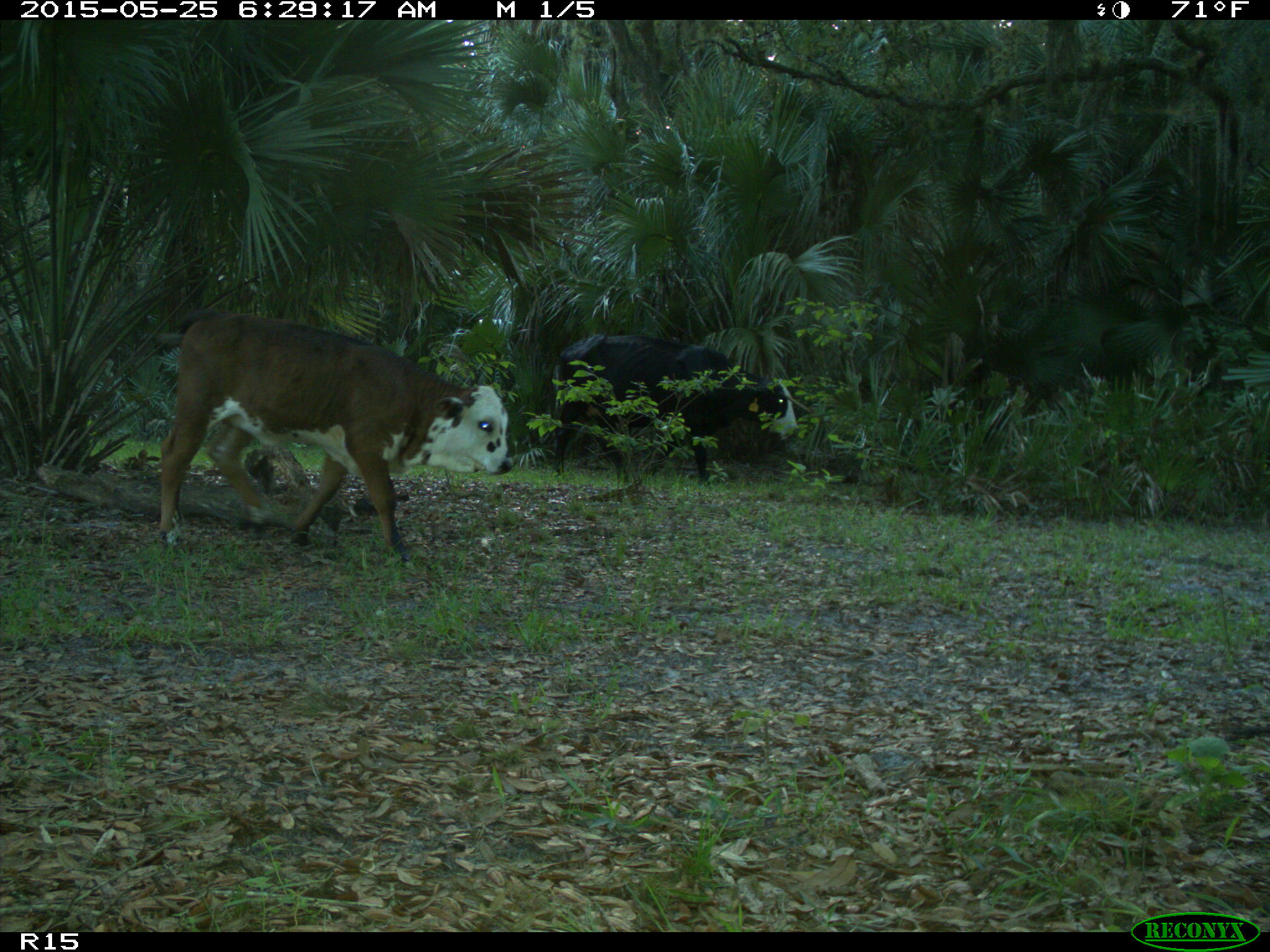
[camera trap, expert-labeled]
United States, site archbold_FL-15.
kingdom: Animalia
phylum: Chordata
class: Mammalia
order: Artiodactyla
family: Bovidae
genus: Bos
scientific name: Bos taurus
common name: domestic cow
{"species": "Bos taurus (domestic cow)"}